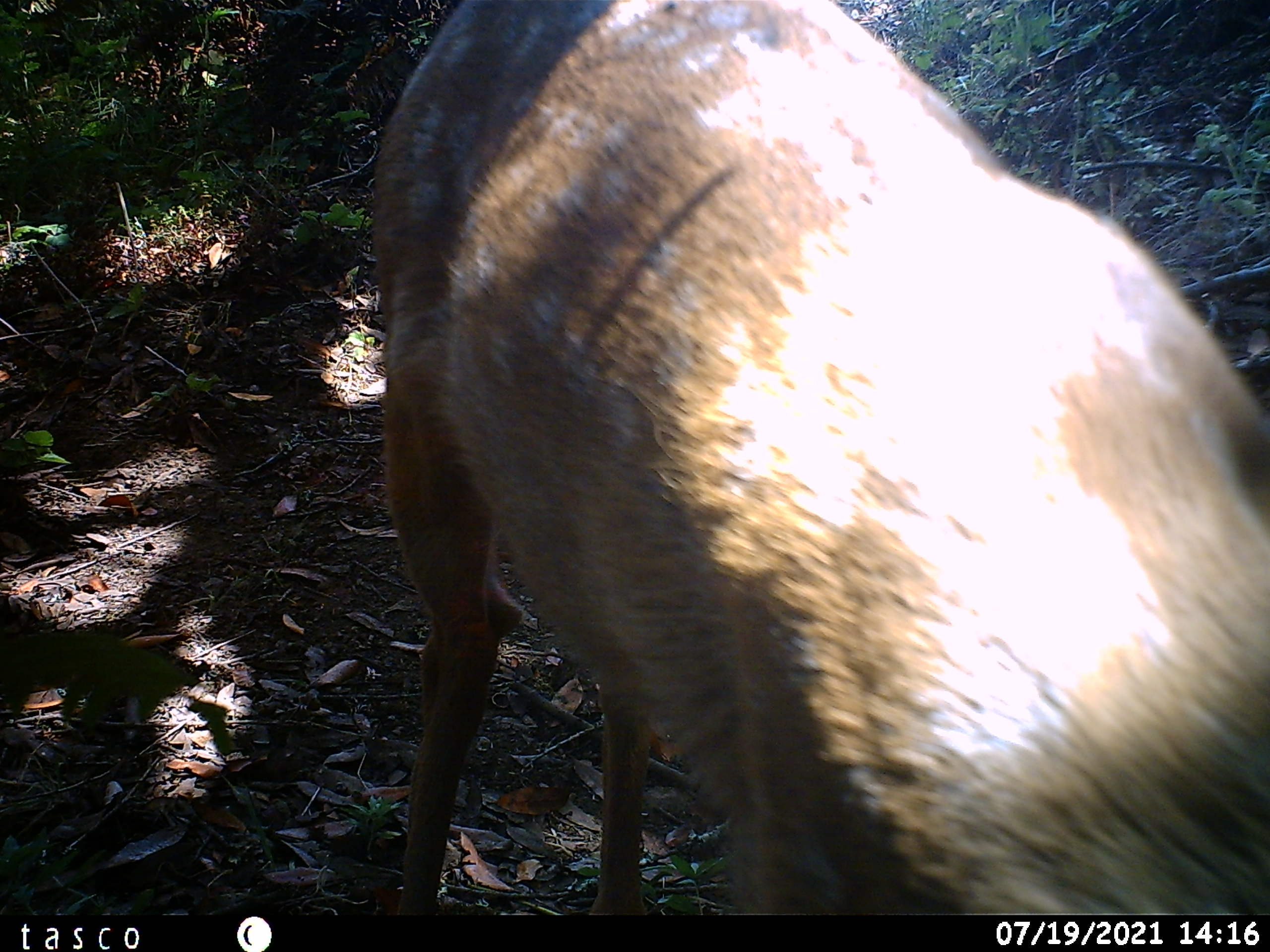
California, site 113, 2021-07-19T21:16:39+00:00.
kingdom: Animalia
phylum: Chordata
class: Mammalia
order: Artiodactyla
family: Cervidae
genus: Odocoileus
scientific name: Odocoileus hemionus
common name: mule deer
Mule deer (Odocoileus hemionus).